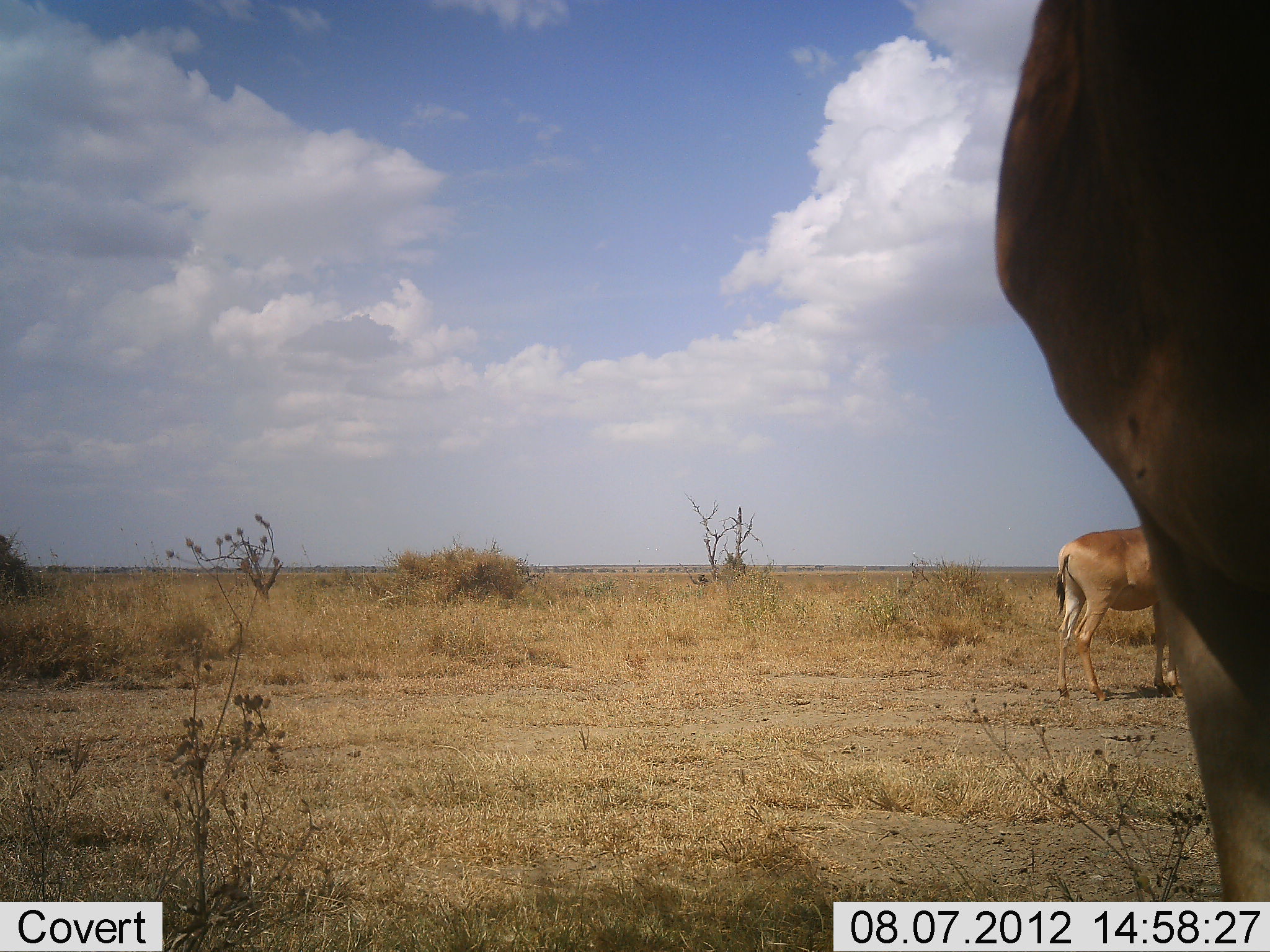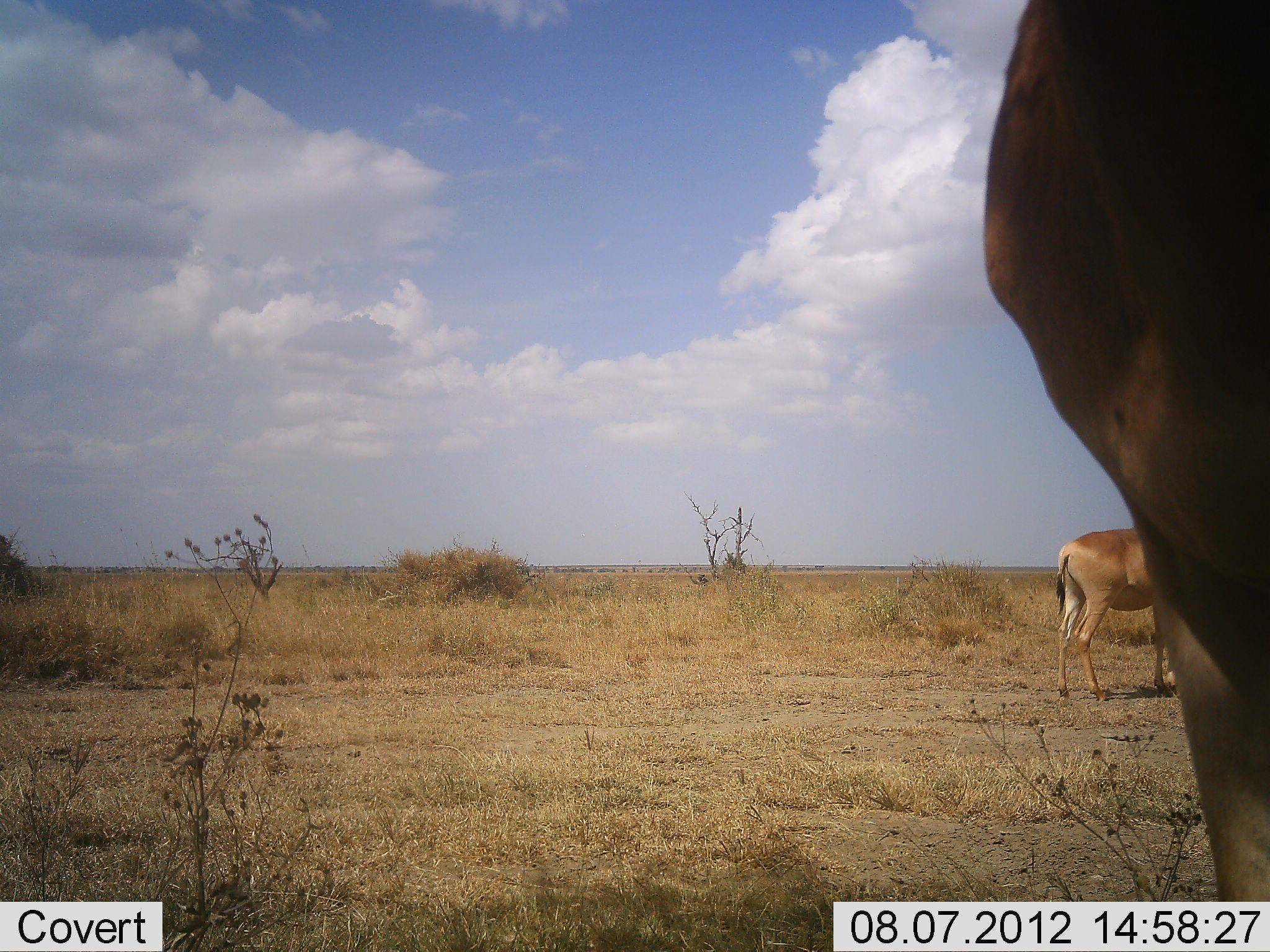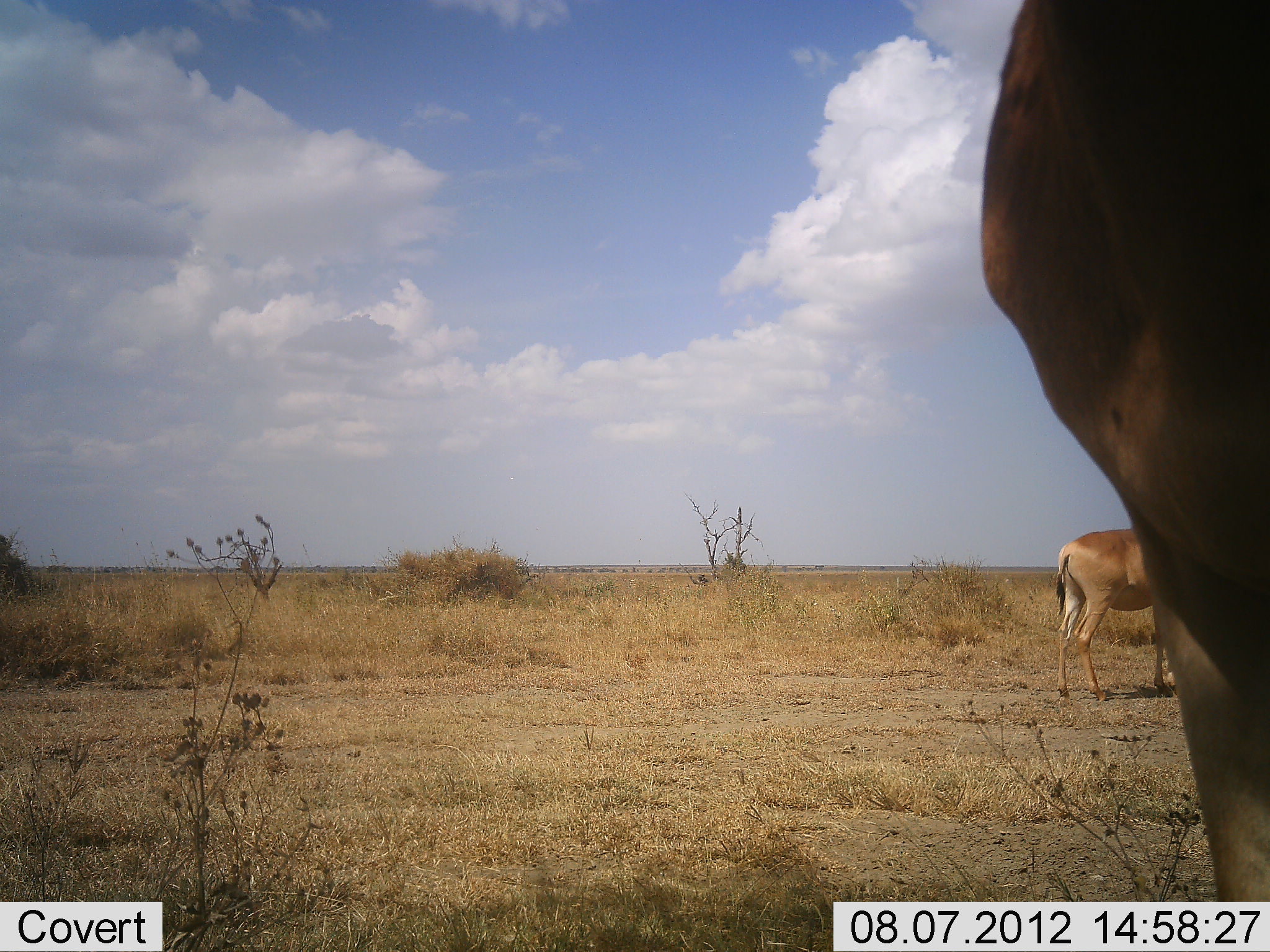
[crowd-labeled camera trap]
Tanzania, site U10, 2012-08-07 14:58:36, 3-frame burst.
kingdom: Animalia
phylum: Chordata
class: Mammalia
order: Artiodactyla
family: Bovidae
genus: Alcelaphus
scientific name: Alcelaphus buselaphus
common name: hartebeest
Hartebeest (Alcelaphus buselaphus), count 2. Behavior (volunteer vote fractions): standing 100%, resting 0%, moving 0%, interacting 0%. Young present (vote fraction): 0%. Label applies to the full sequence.